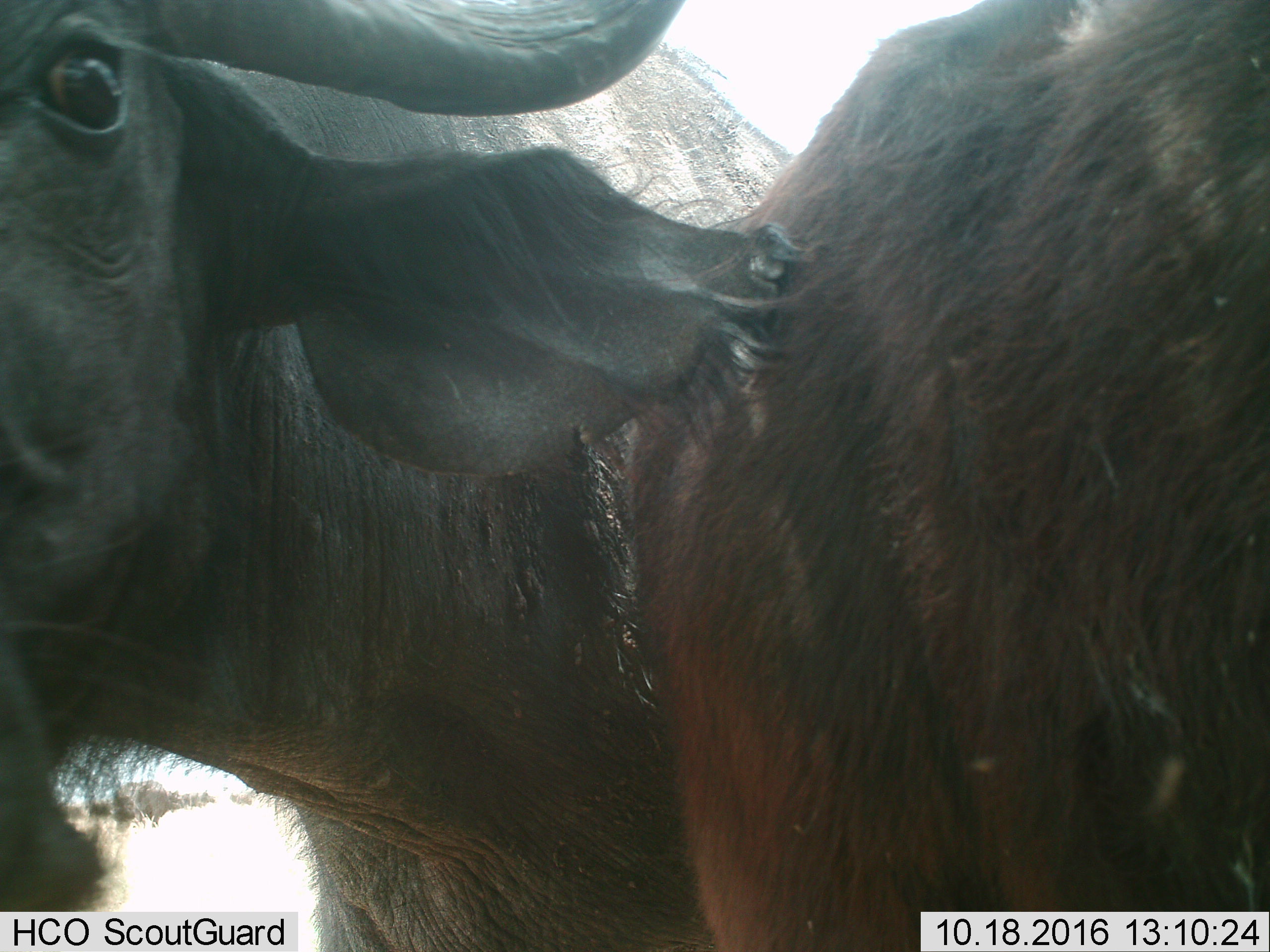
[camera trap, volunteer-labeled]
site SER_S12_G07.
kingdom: Animalia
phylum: Chordata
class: Mammalia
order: Artiodactyla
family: Bovidae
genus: Syncerus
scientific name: Syncerus caffer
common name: african buffalo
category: buffalo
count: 2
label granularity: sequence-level